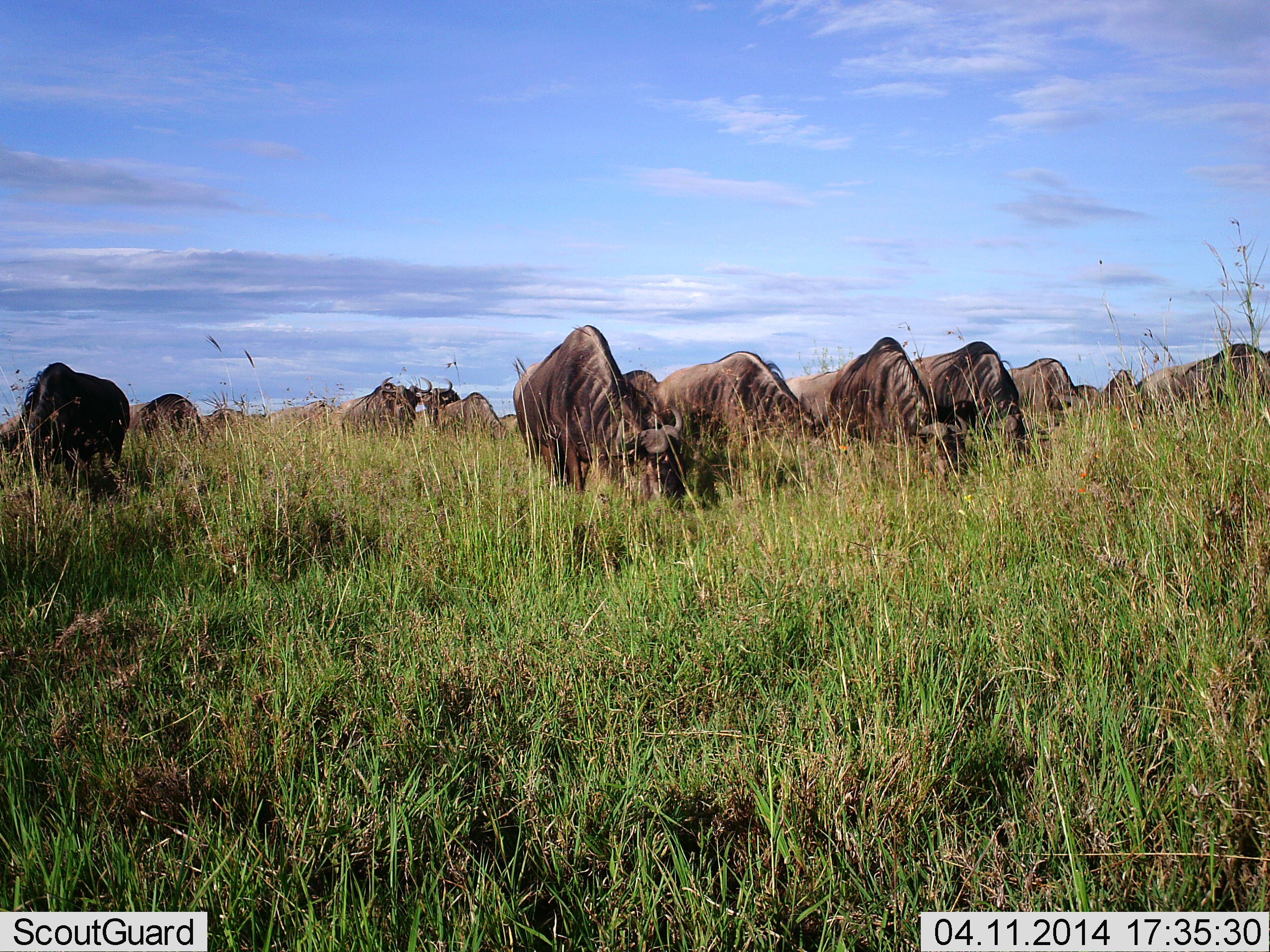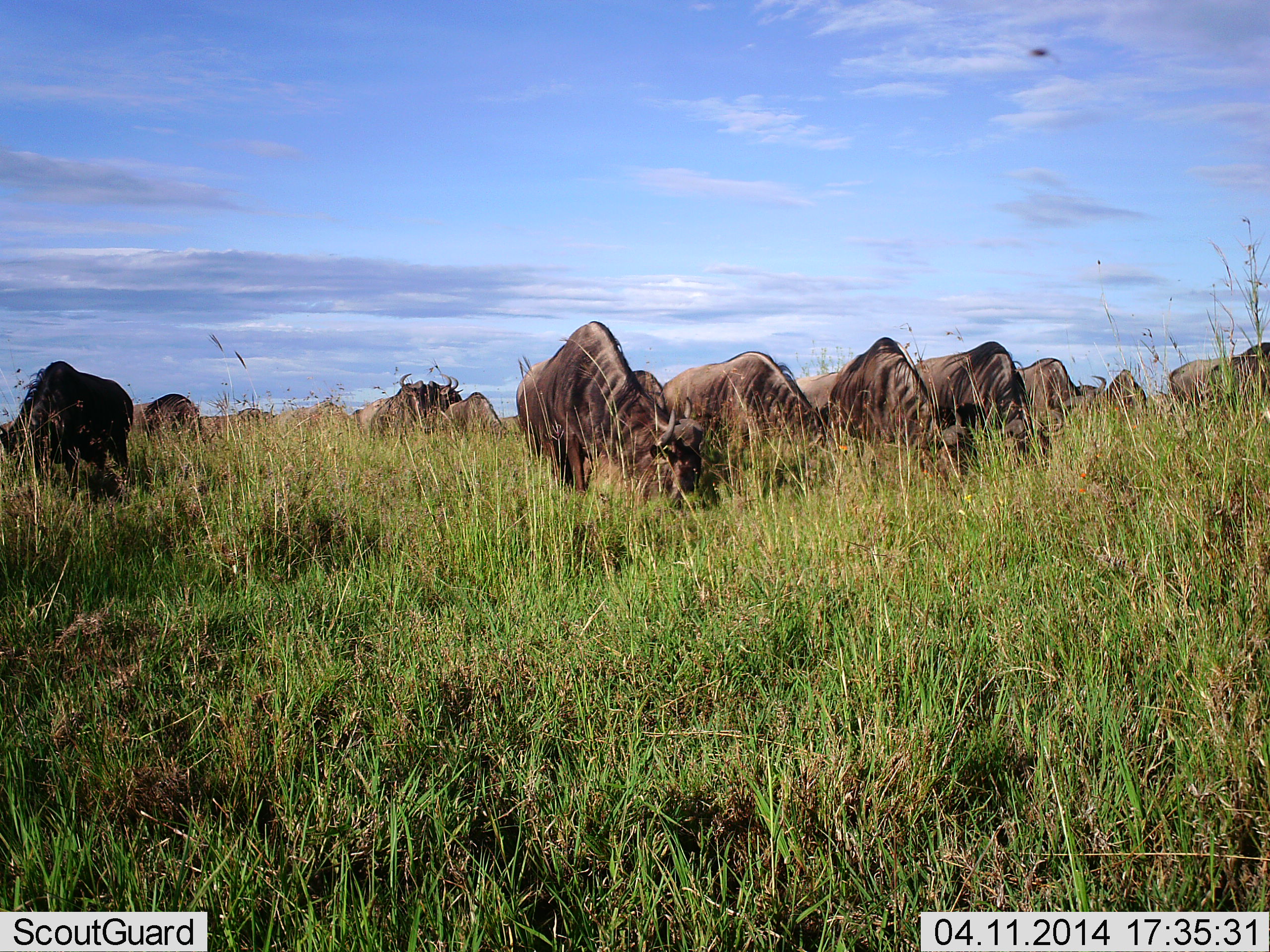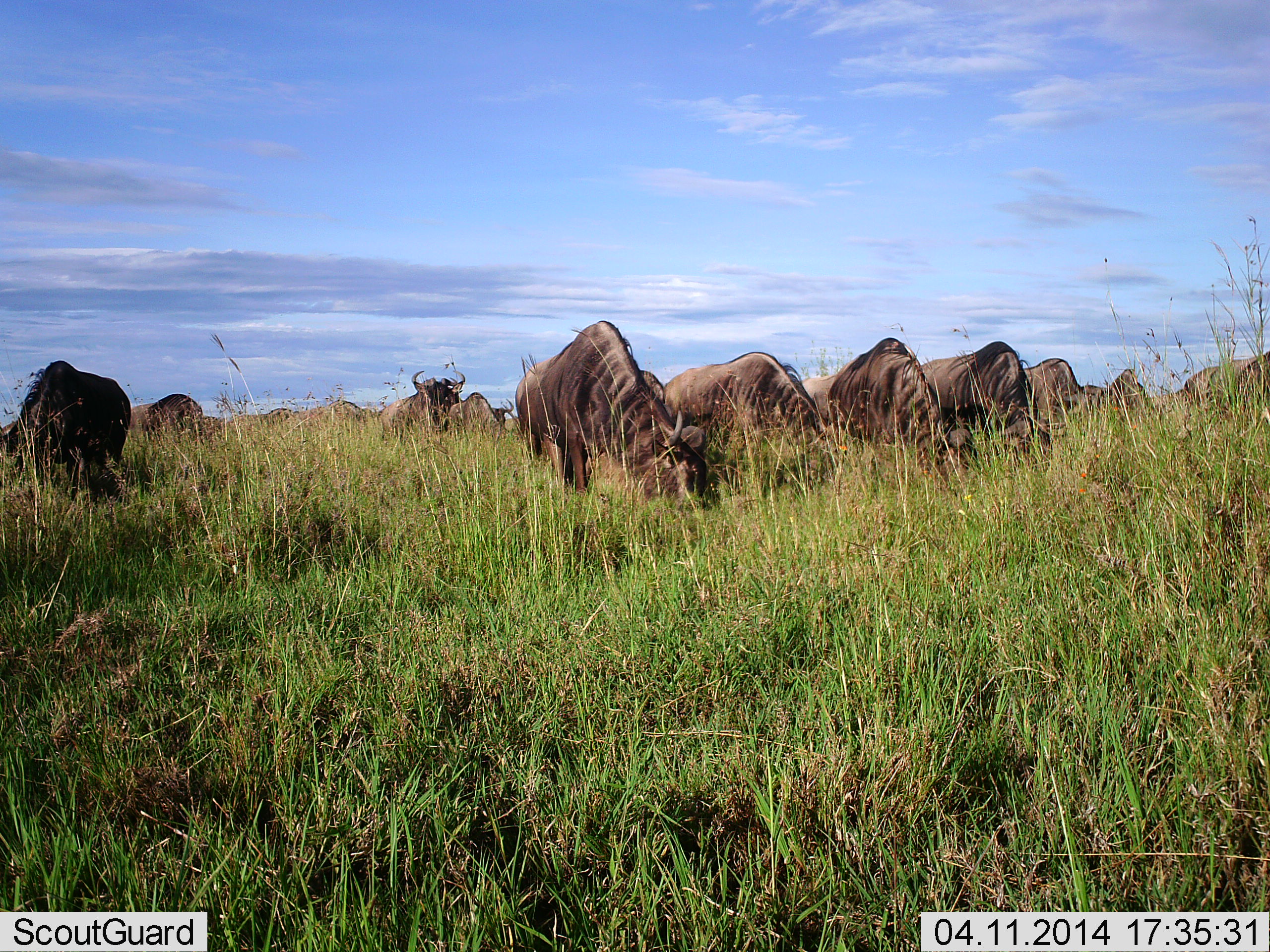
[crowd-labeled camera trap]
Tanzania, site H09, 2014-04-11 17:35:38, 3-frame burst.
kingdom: Animalia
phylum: Chordata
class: Mammalia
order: Artiodactyla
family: Bovidae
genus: Connochaetes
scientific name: Connochaetes taurinus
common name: blue wildebeest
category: wildebeest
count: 11-50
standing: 17%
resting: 0%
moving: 8%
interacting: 0%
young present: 0%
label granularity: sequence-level